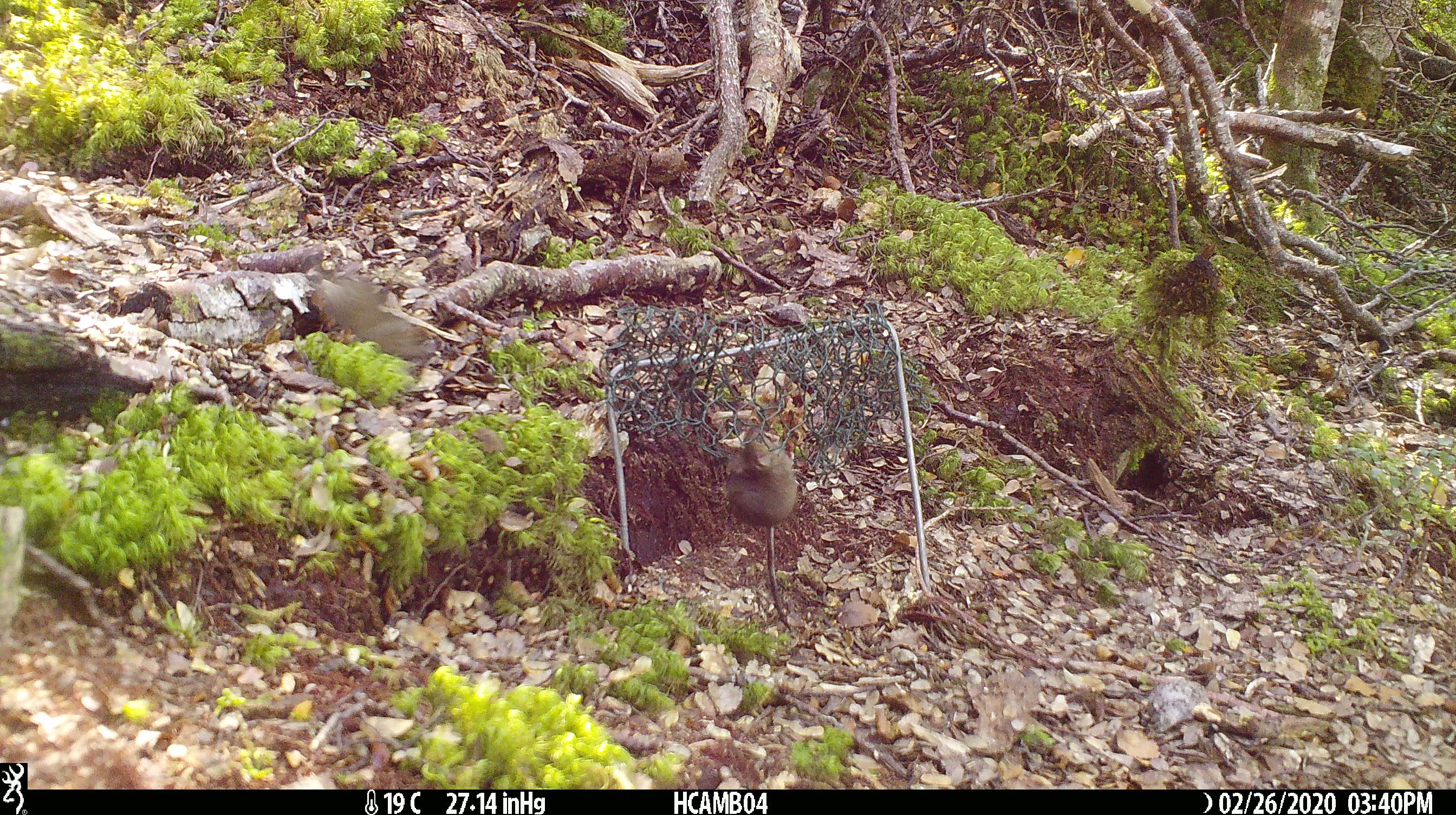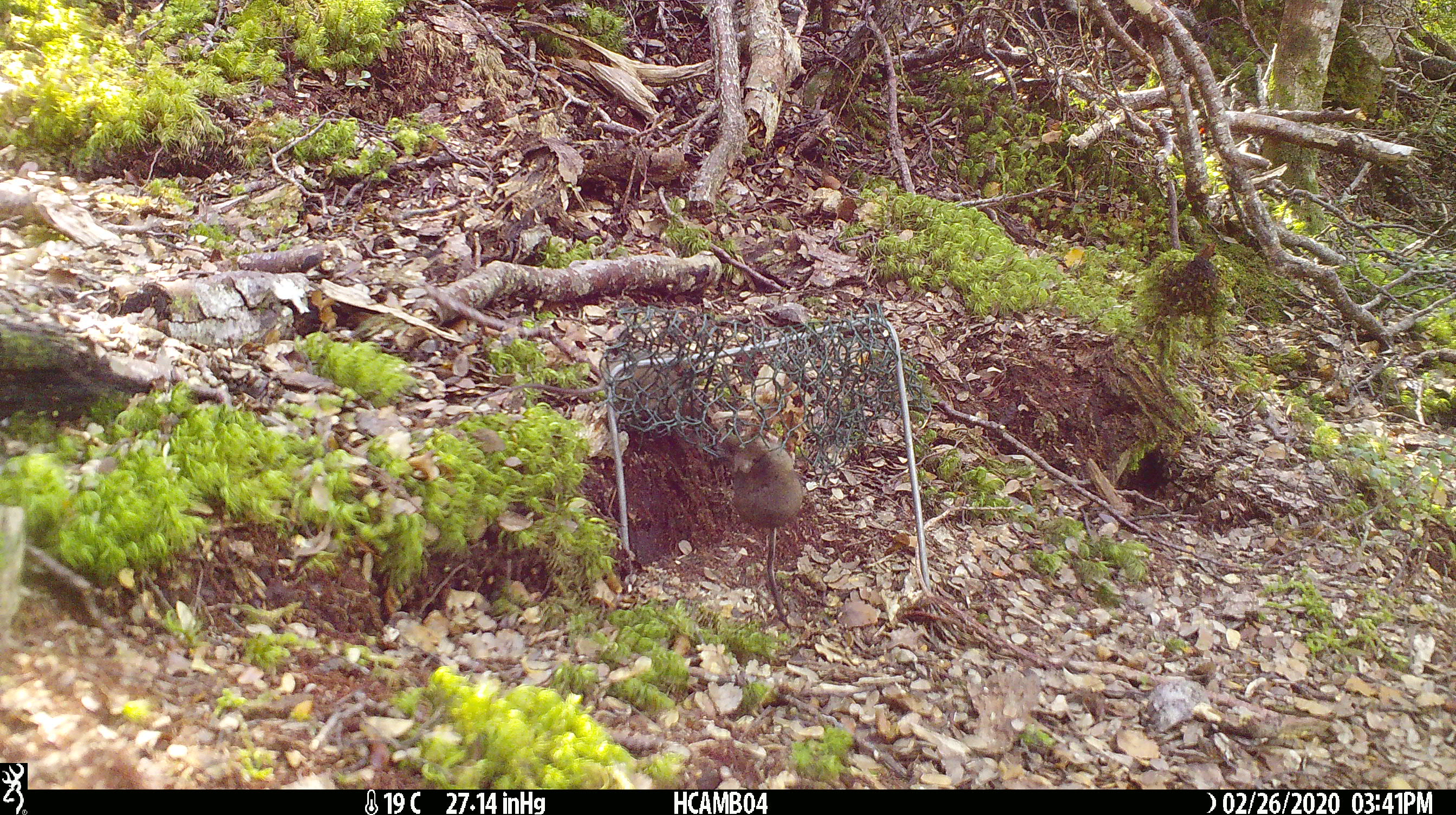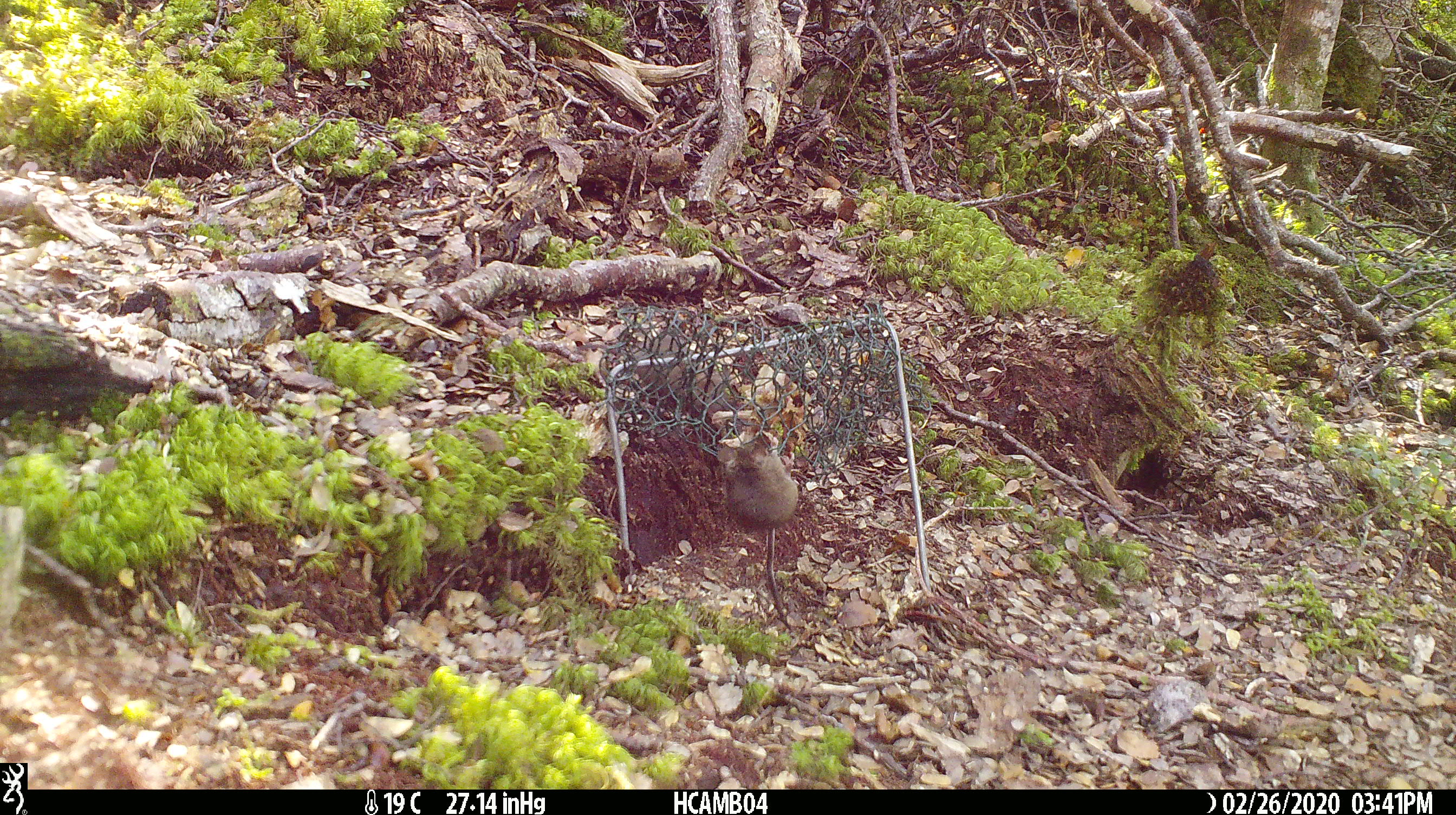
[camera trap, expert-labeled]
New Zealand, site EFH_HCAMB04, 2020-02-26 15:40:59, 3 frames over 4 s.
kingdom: Animalia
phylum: Chordata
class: Mammalia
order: Rodentia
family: Muridae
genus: Mus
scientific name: Mus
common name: mouse